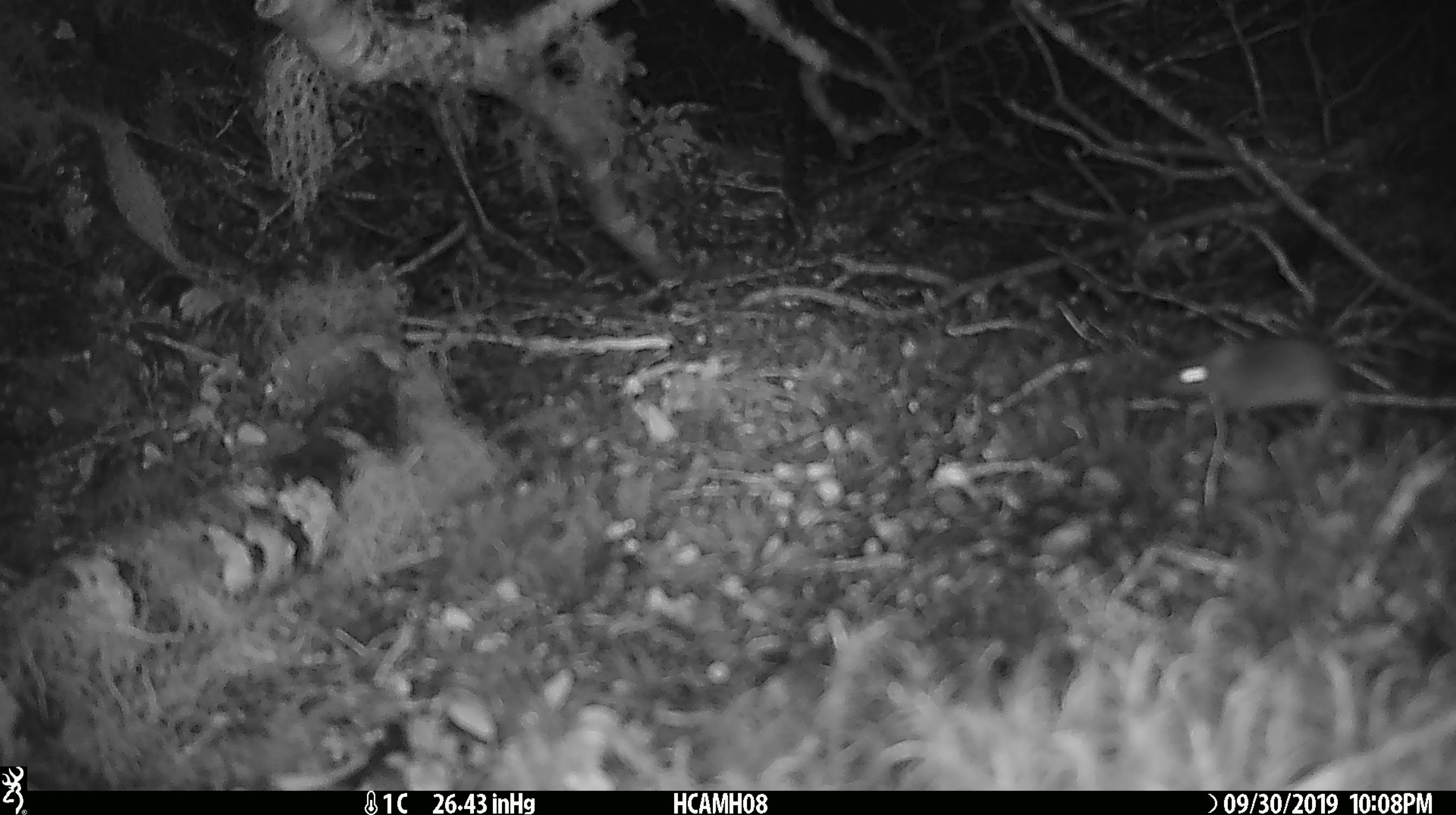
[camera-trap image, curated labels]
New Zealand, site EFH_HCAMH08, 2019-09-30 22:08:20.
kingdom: Animalia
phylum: Chordata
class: Mammalia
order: Rodentia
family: Muridae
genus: Mus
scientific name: Mus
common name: mouse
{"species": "mouse (Mus)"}